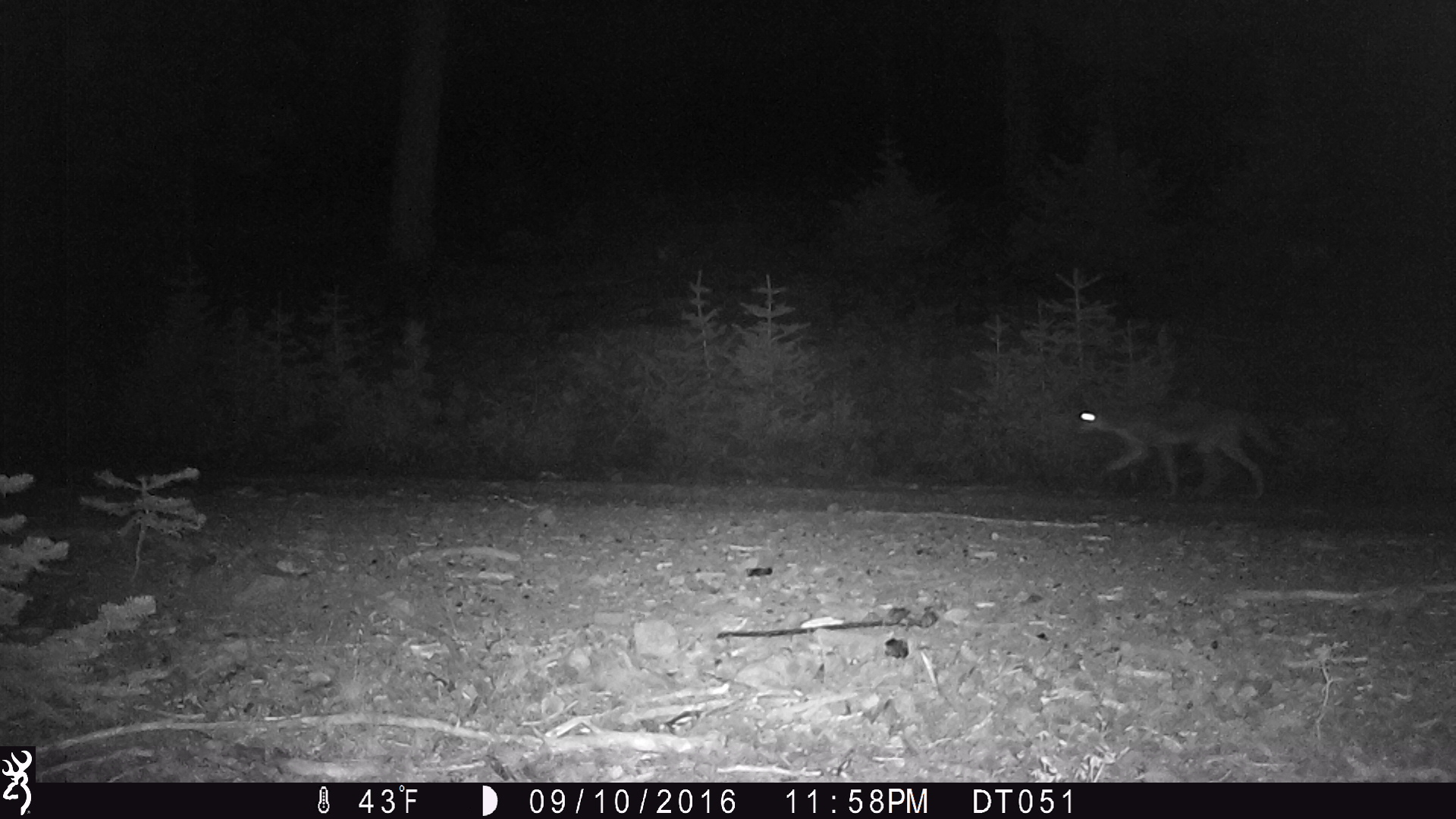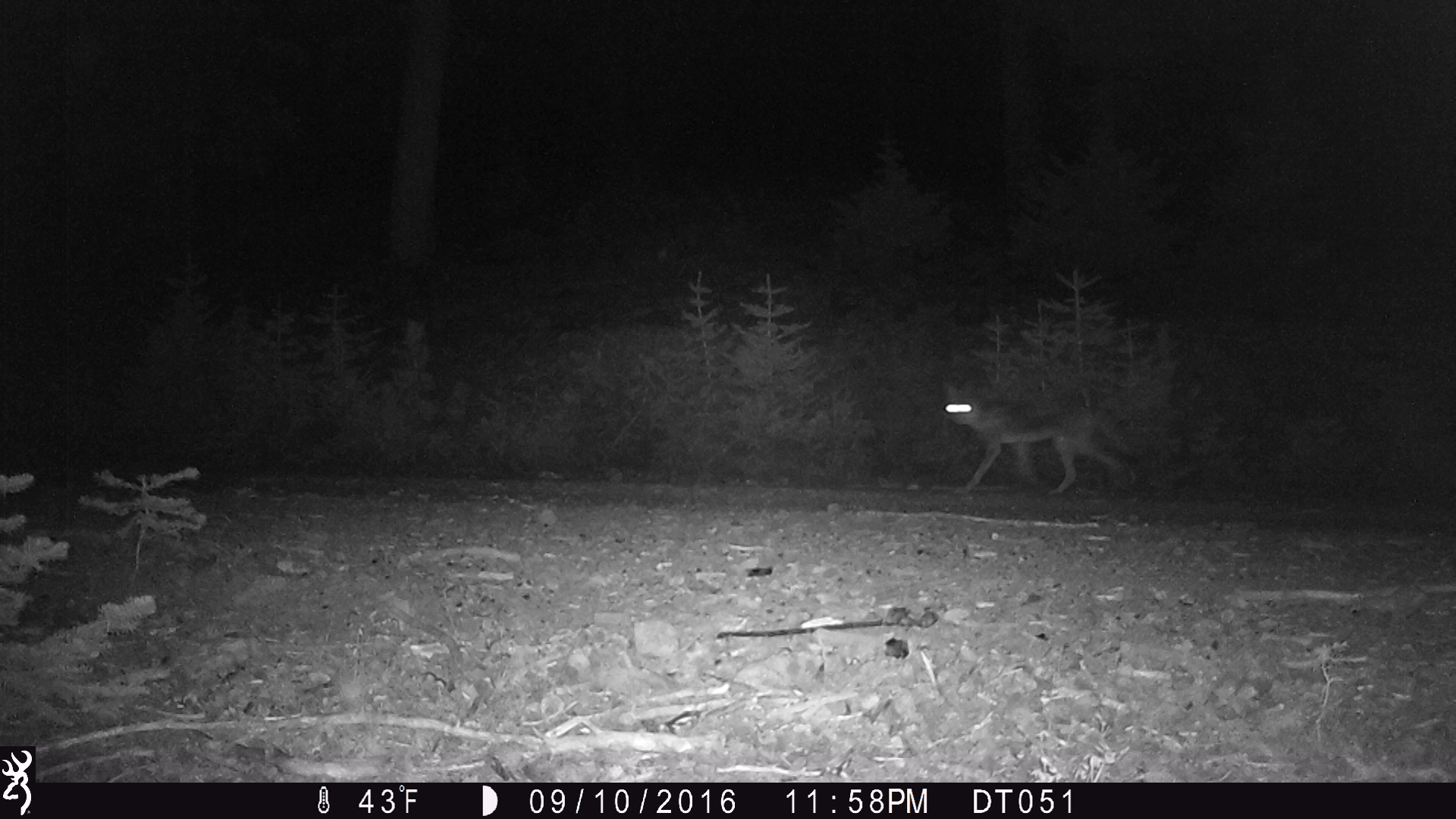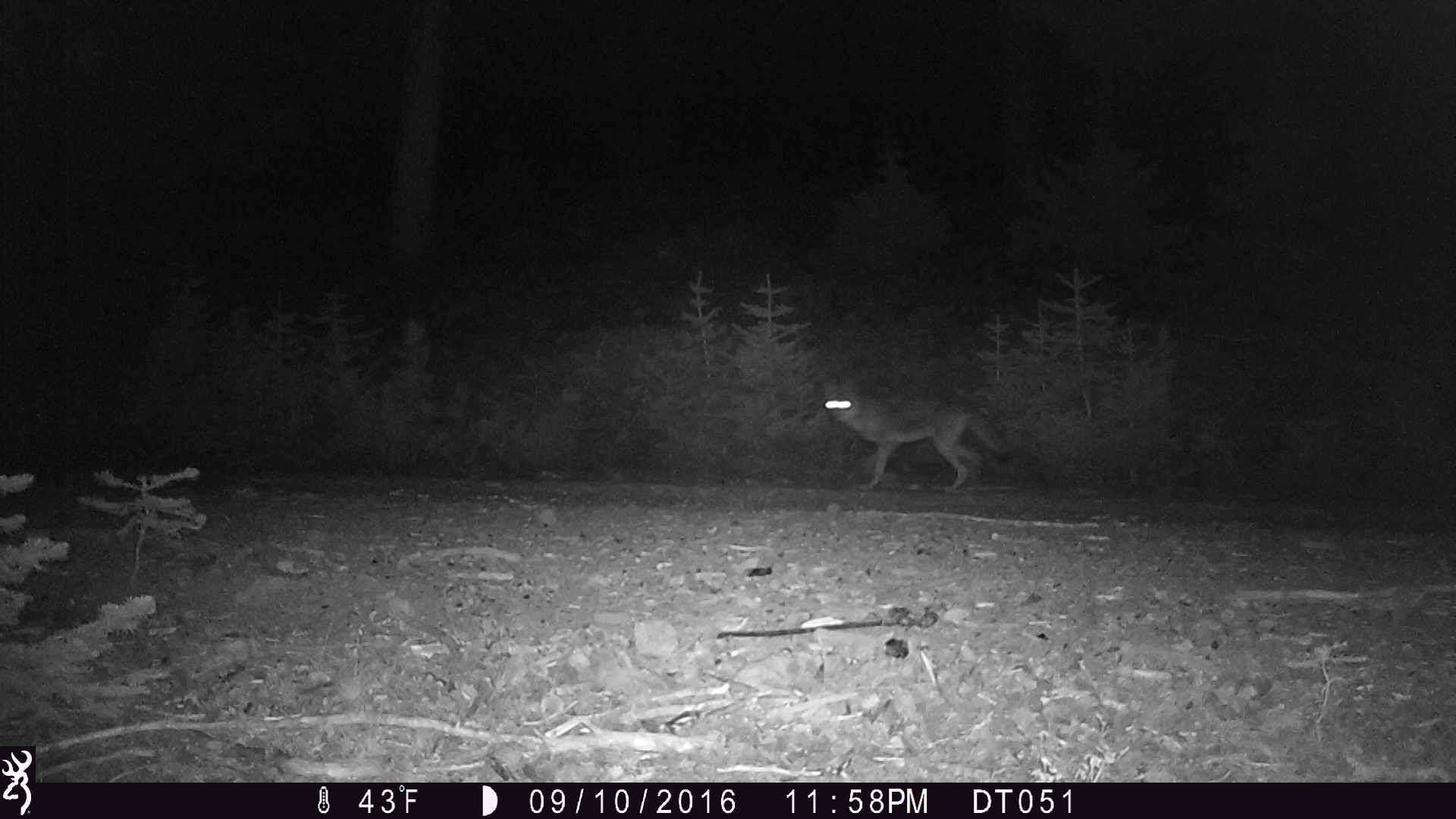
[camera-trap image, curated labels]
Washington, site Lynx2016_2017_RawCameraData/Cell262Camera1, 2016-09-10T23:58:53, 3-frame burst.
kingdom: Animalia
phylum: Chordata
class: Mammalia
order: Carnivora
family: Canidae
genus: Canis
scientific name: Canis latrans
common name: coyote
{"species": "Canis latrans (coyote)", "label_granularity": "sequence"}